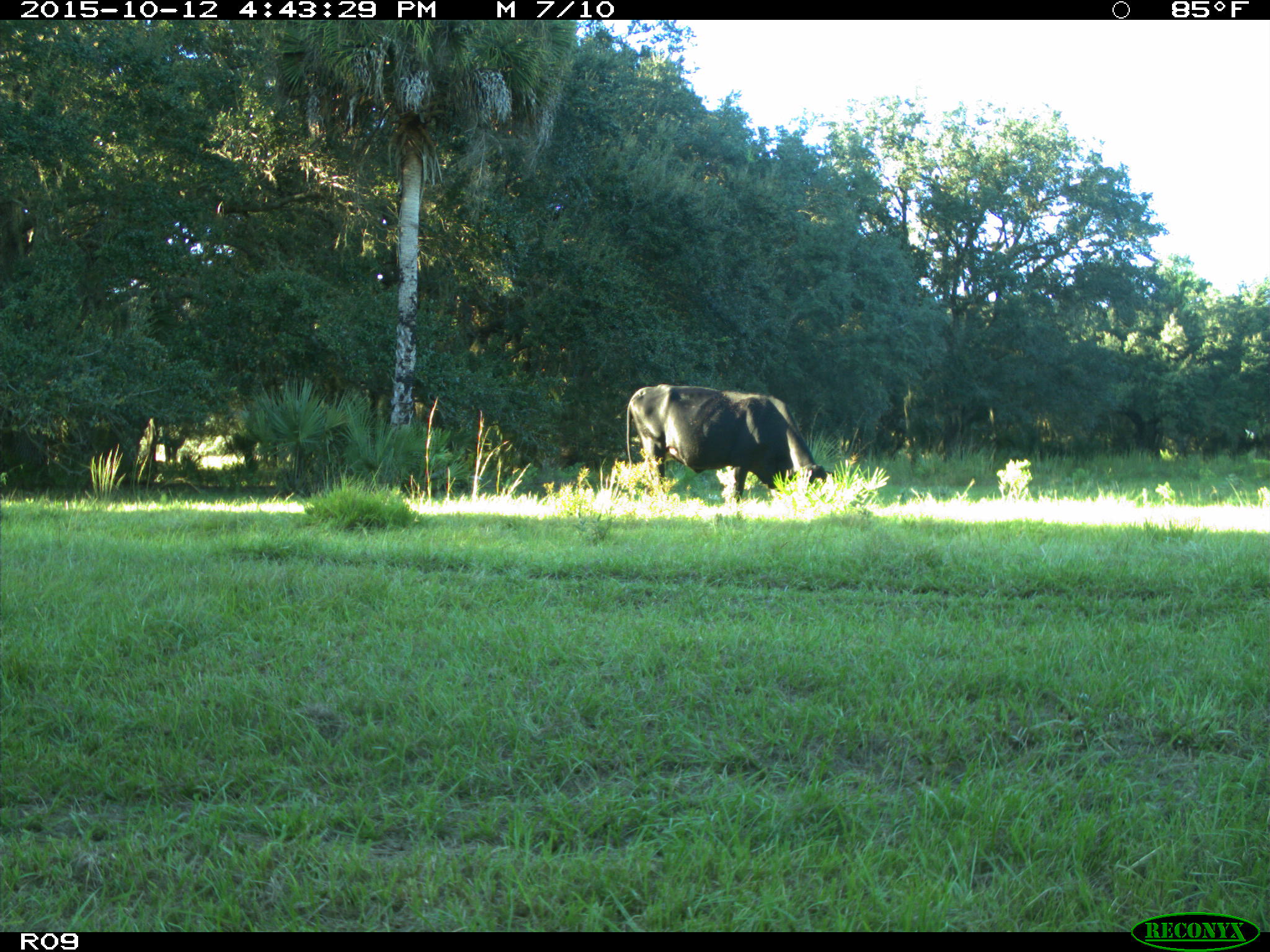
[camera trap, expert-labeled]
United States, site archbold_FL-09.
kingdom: Animalia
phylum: Chordata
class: Mammalia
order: Artiodactyla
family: Bovidae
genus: Bos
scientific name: Bos taurus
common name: domestic cow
Bos taurus (domestic cow).